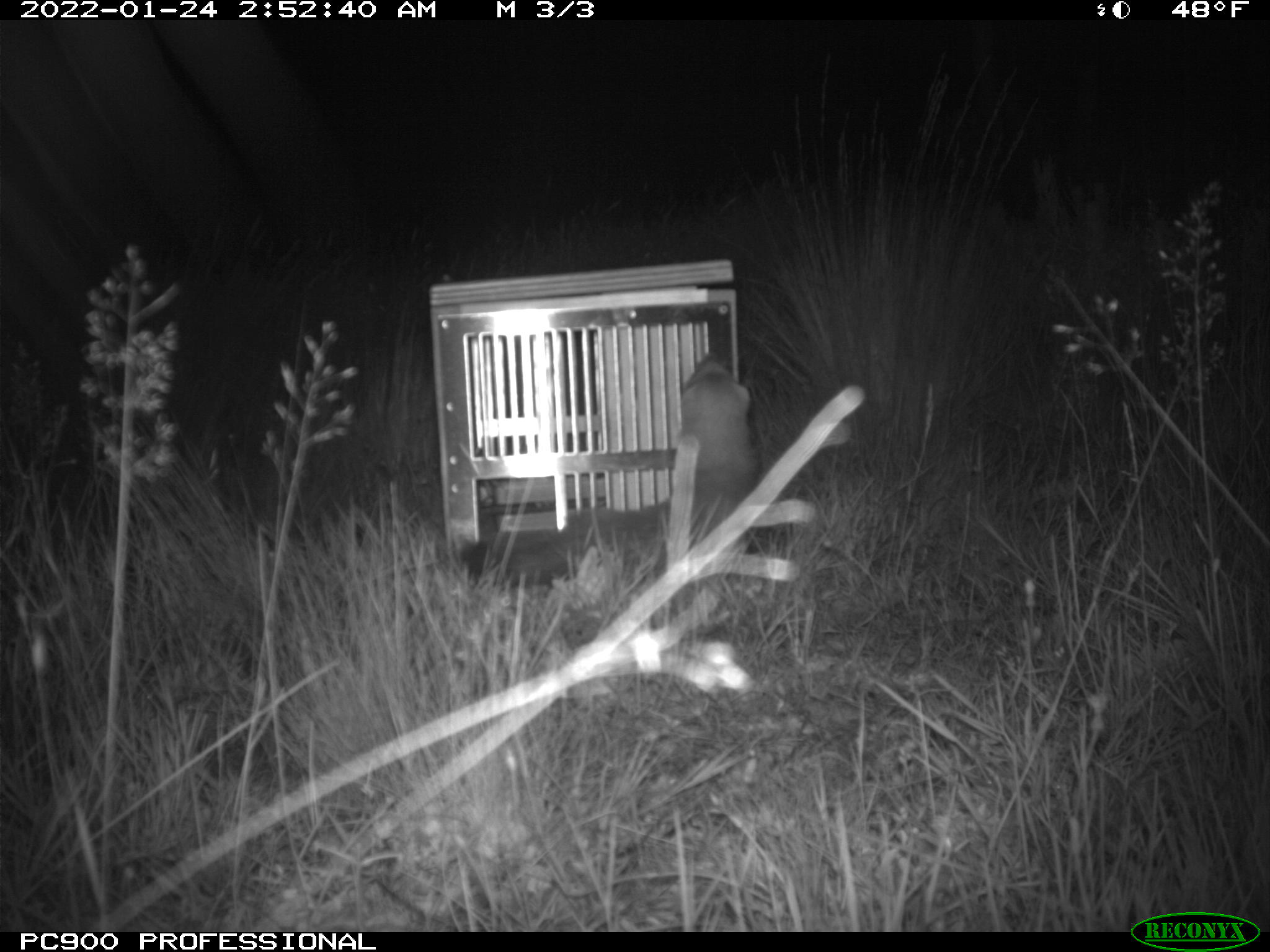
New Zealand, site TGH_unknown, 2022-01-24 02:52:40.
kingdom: Animalia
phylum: Chordata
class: Mammalia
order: Carnivora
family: Mustelidae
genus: Mustela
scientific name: Mustela furo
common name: ferret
Ferret (Mustela furo).